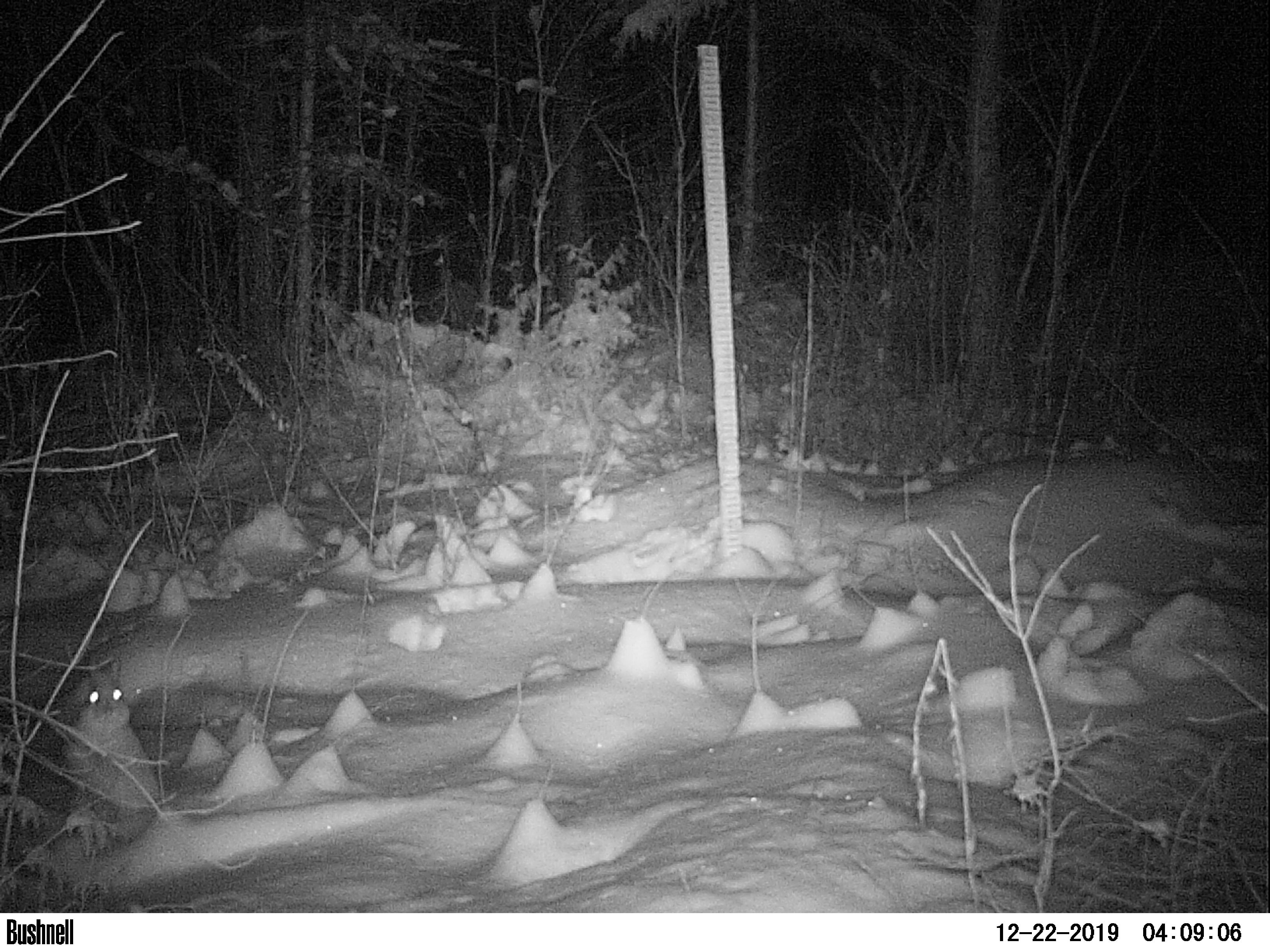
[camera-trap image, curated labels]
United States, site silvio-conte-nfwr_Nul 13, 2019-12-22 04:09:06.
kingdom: Animalia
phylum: Chordata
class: Mammalia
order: Lagomorpha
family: Leporidae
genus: Lepus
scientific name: Lepus americanus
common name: snowshoe hare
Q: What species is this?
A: Snowshoe hare (Lepus americanus).